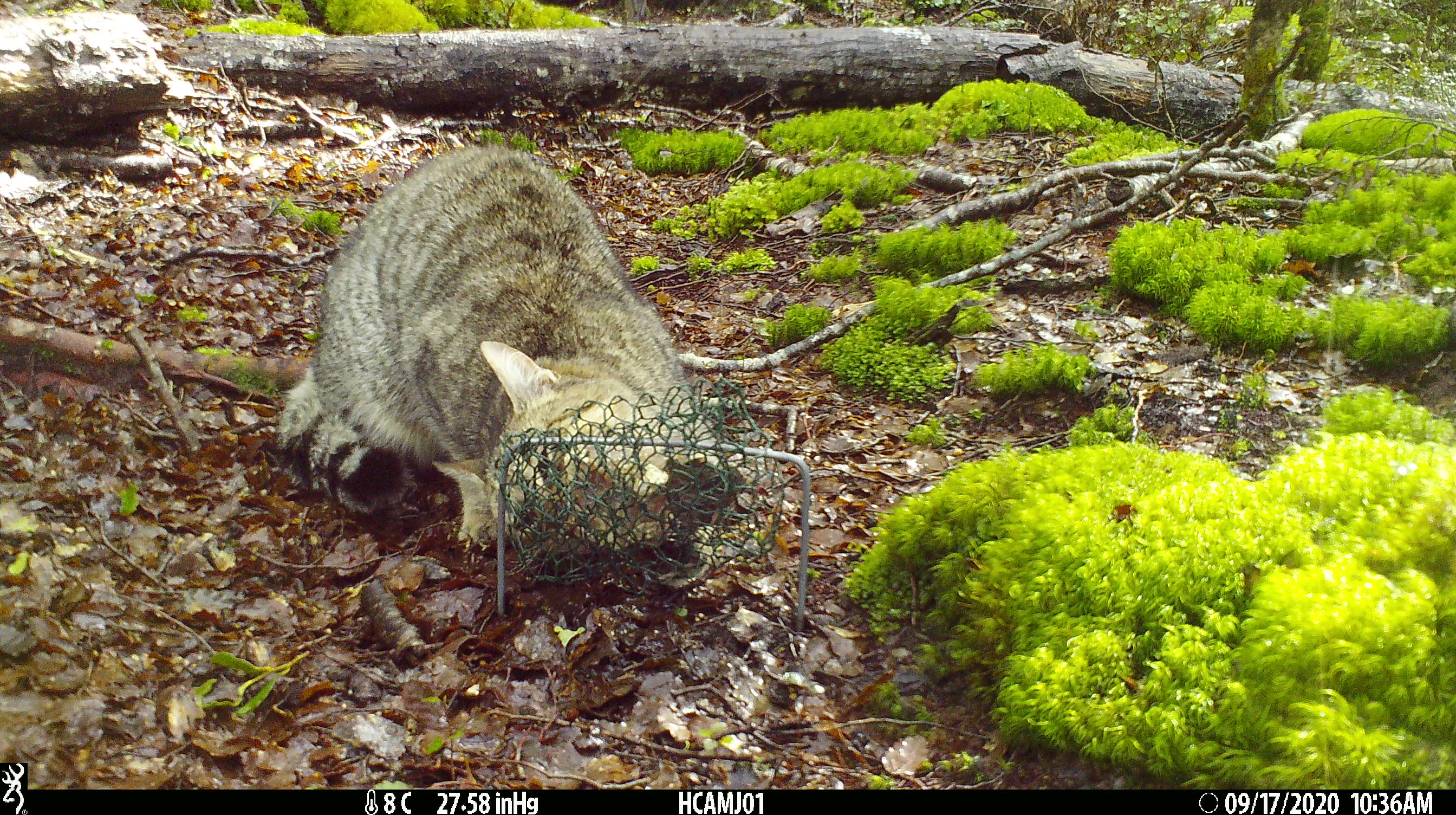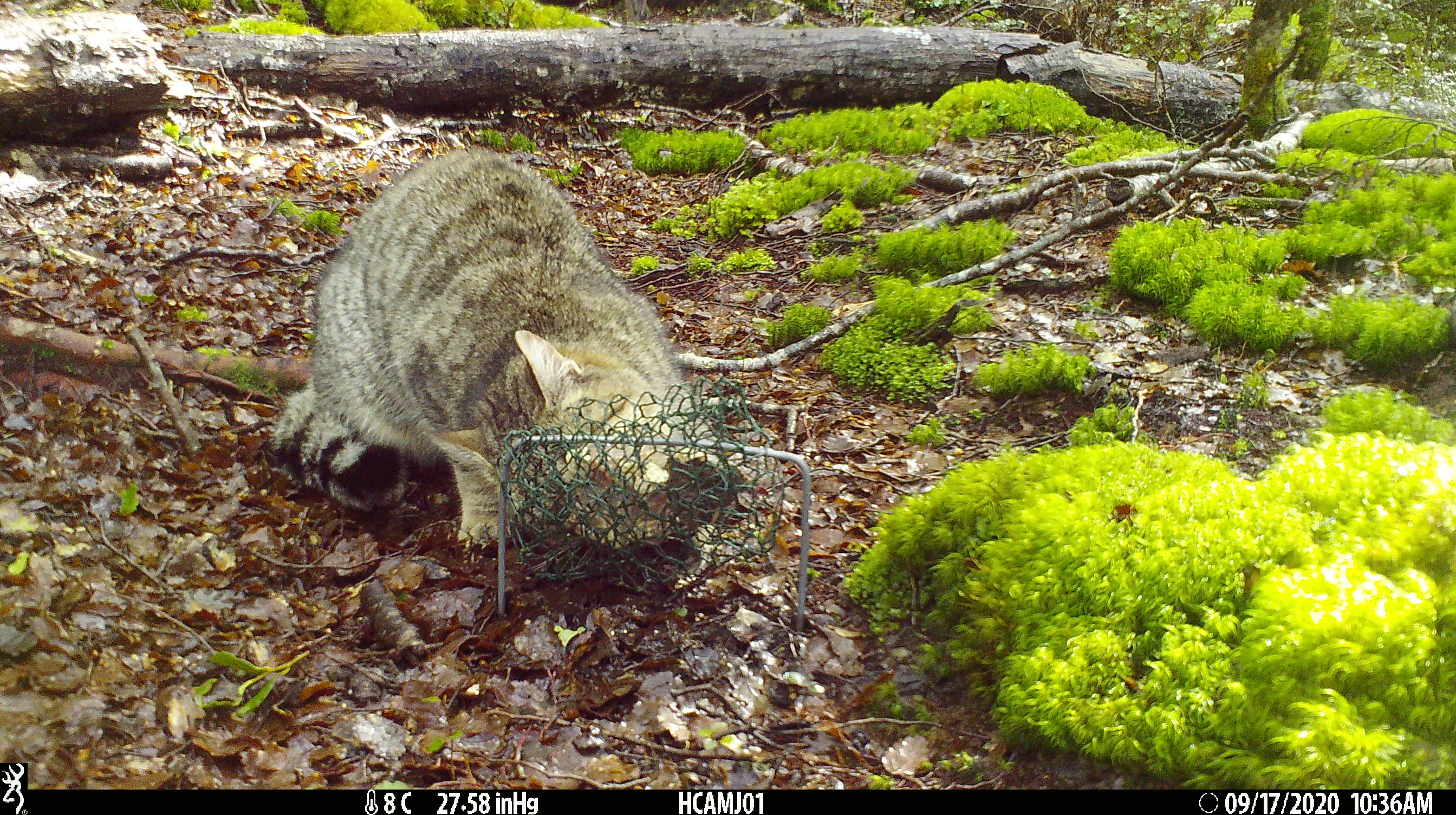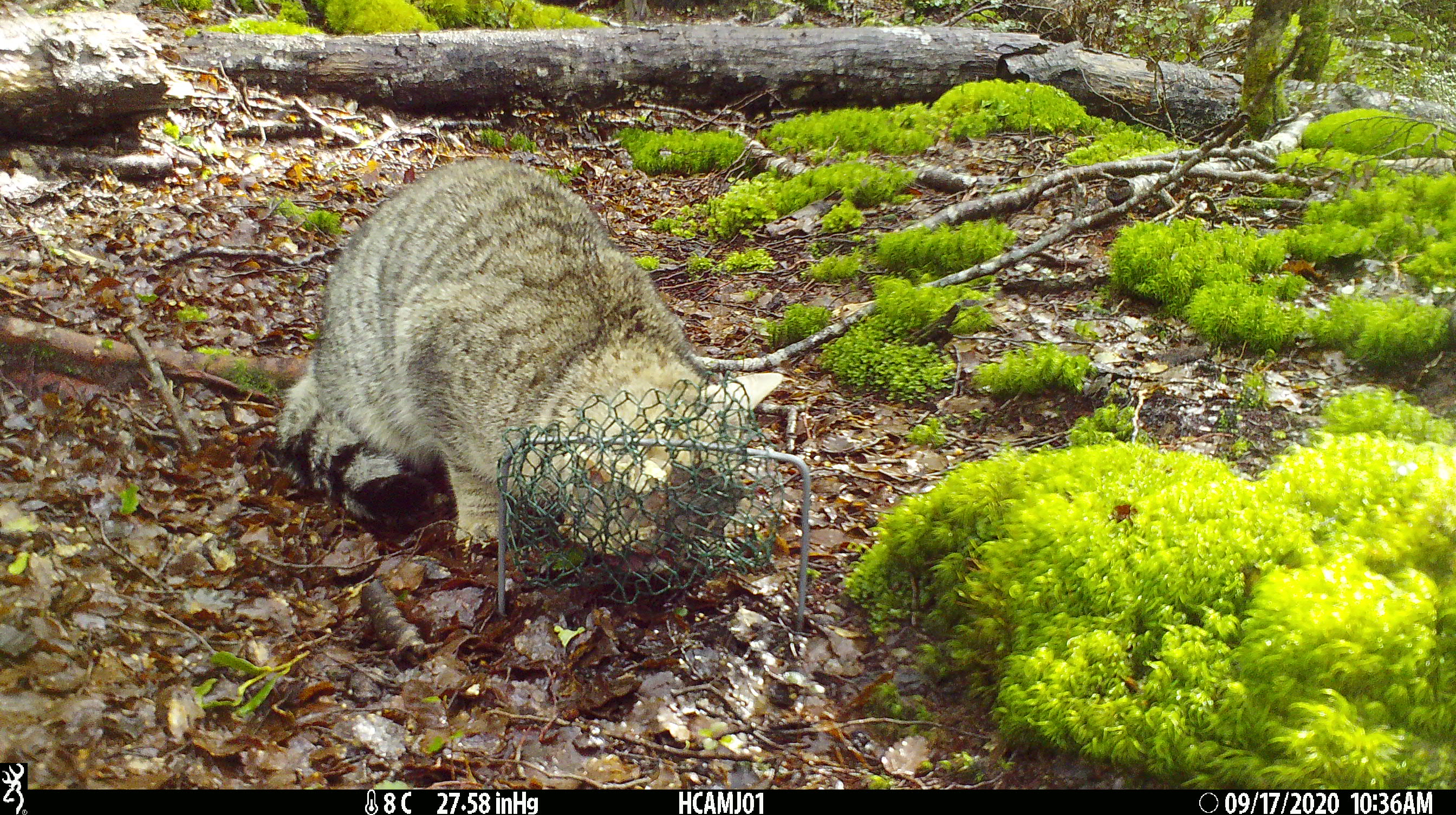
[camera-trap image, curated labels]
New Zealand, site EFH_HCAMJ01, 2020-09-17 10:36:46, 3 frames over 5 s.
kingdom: Animalia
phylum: Chordata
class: Mammalia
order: Carnivora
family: Felidae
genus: Felis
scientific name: Felis catus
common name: domestic cat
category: cat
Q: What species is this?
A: Cat (domestic cat) (Felis catus).